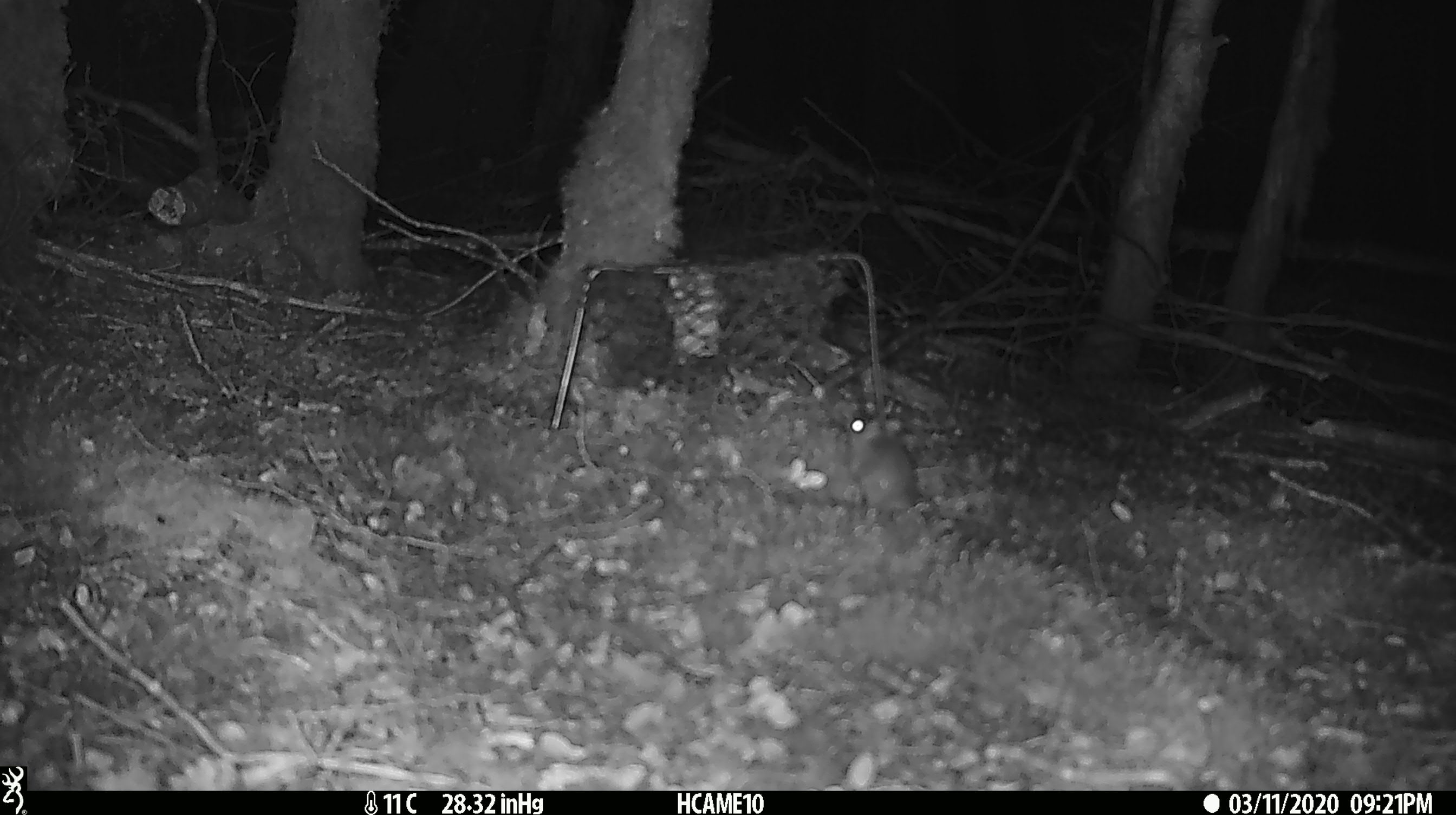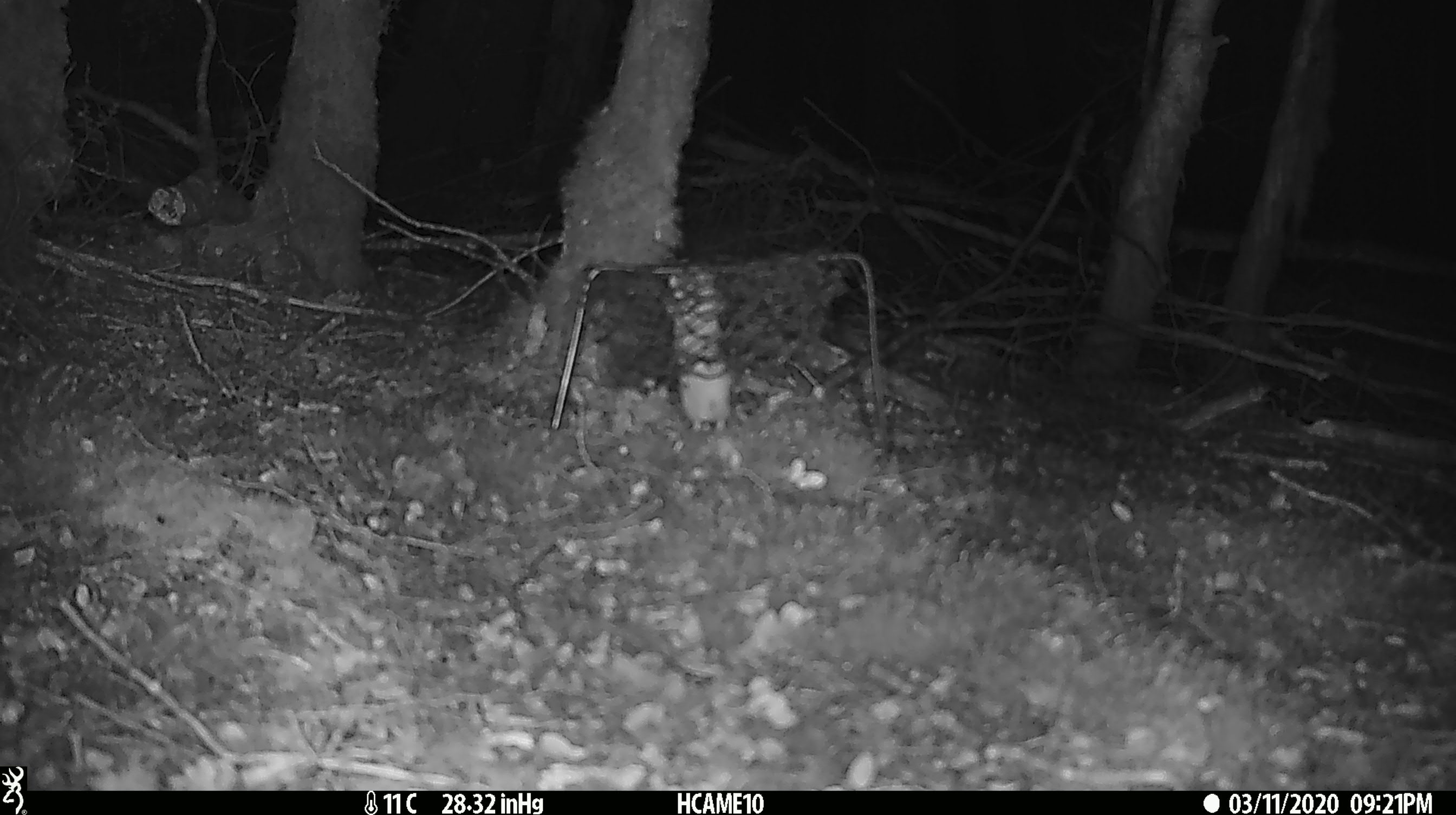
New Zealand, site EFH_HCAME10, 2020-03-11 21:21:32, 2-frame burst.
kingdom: Animalia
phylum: Chordata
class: Mammalia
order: Rodentia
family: Muridae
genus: Mus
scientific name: Mus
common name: mouse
Mouse (Mus).